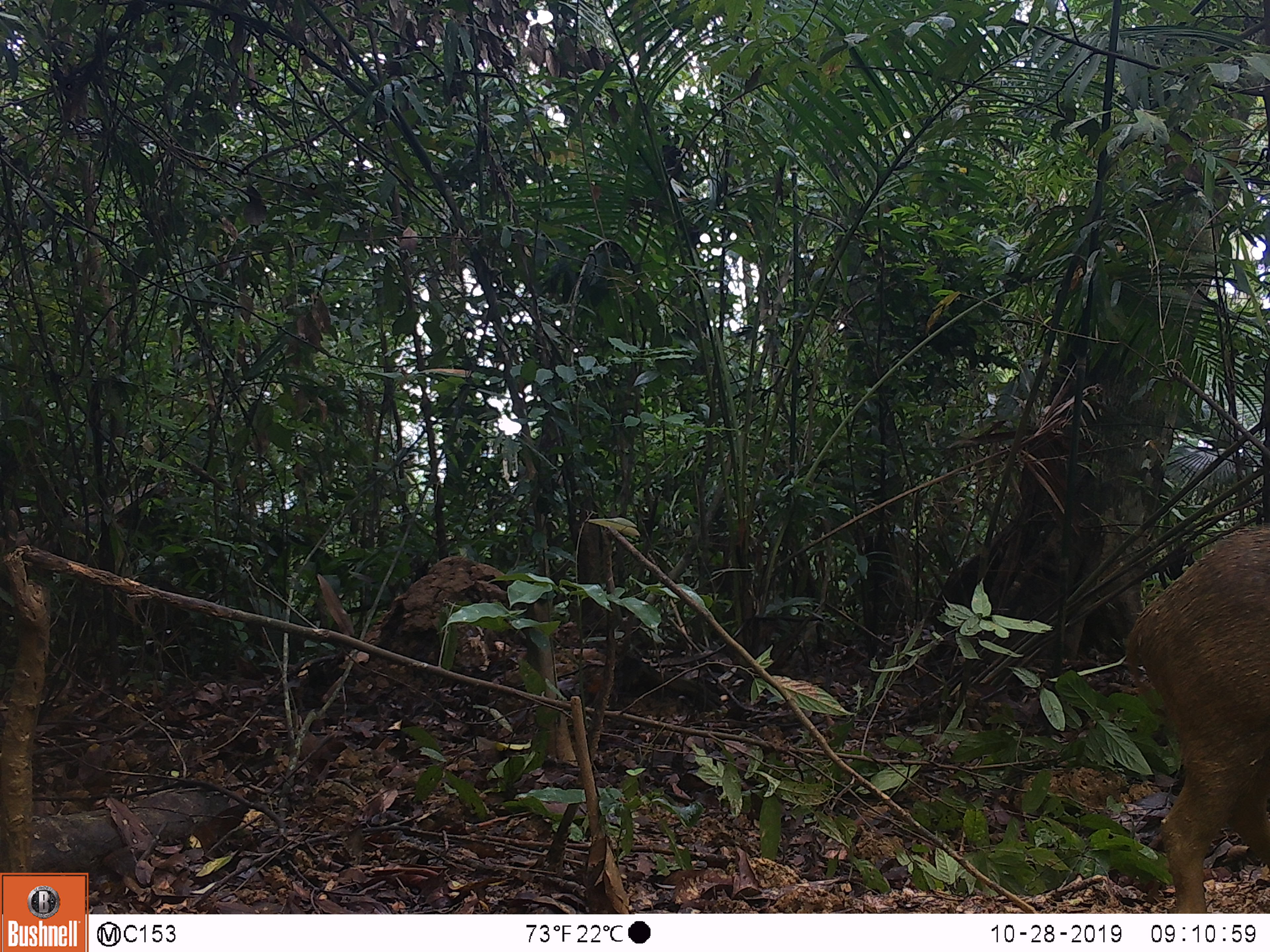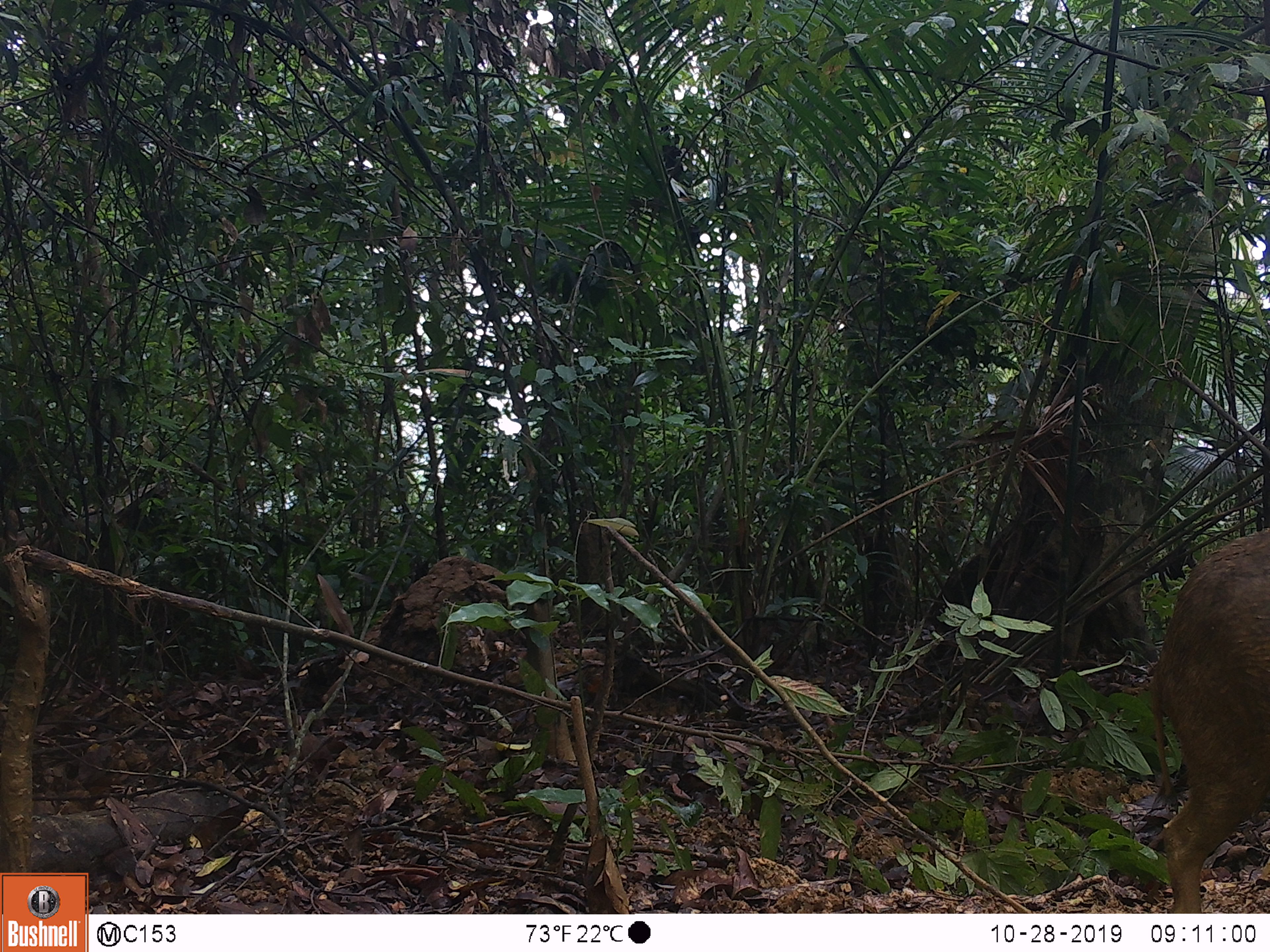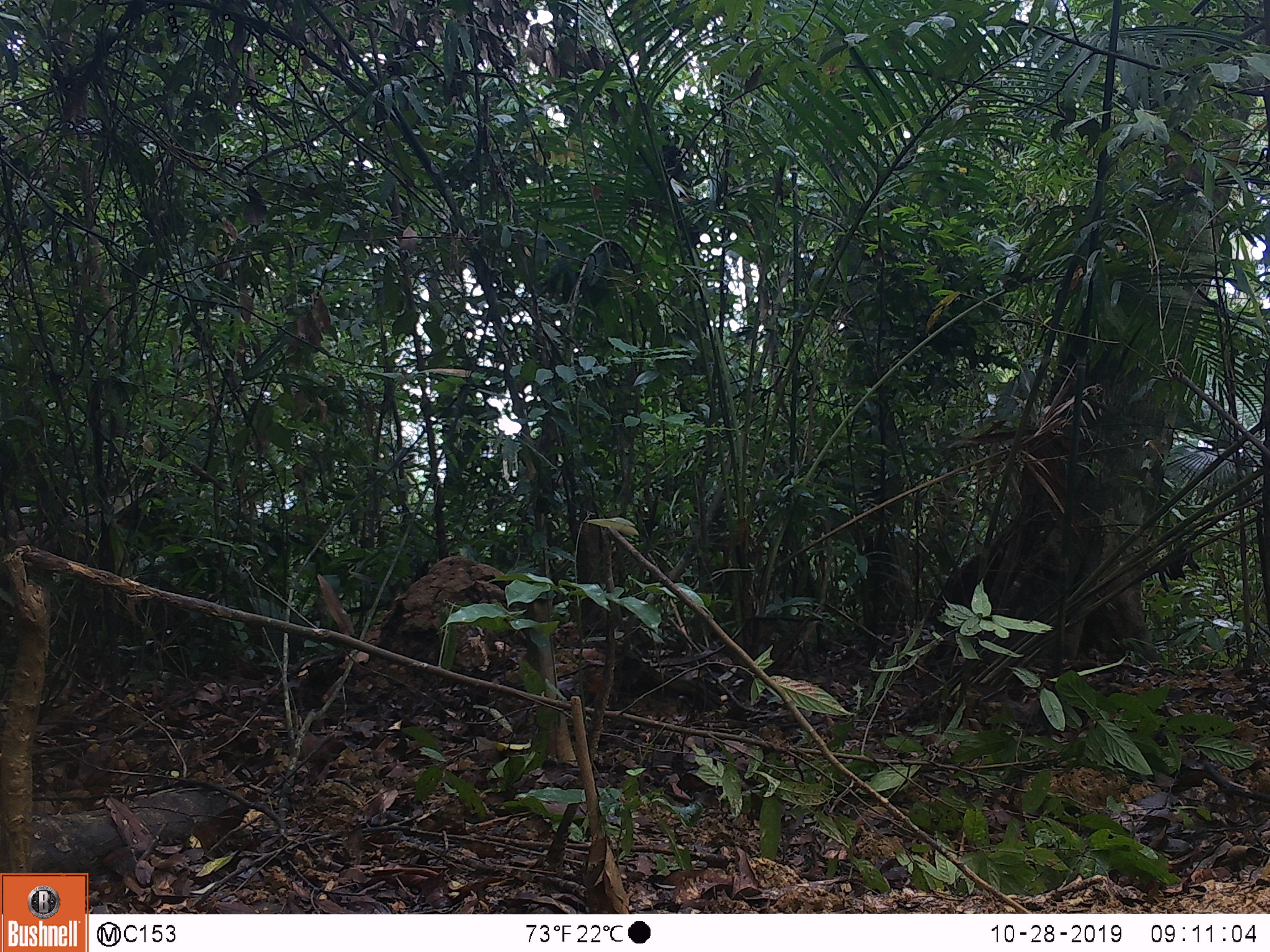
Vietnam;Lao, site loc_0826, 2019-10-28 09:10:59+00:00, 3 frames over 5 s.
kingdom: Animalia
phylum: Chordata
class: Mammalia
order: Artiodactyla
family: Suidae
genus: Sus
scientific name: Sus scrofa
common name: eurasian wild pig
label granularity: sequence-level